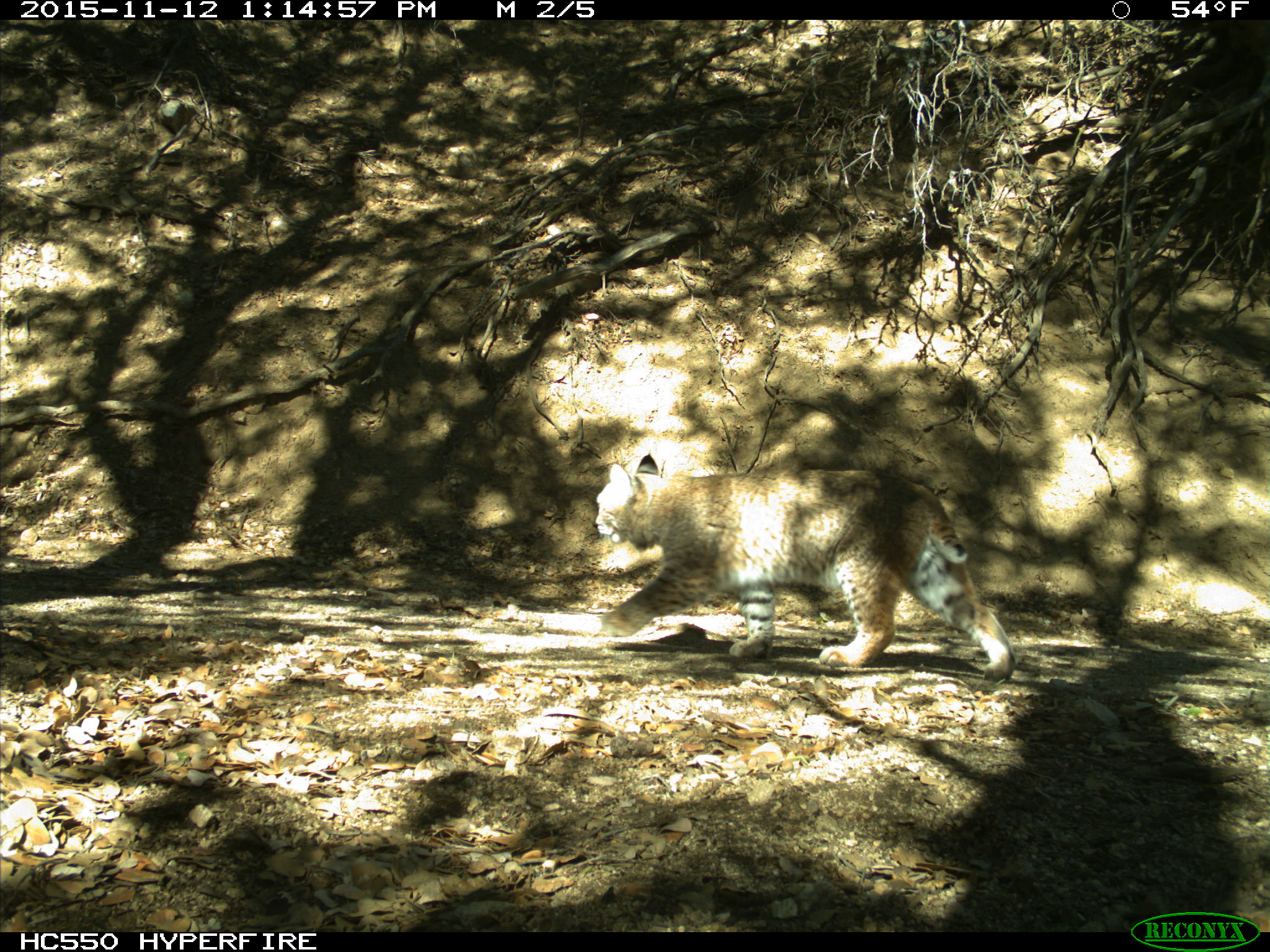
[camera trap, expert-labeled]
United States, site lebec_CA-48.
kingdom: Animalia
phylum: Chordata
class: Mammalia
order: Carnivora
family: Felidae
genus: Lynx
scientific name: Lynx rufus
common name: bobcat